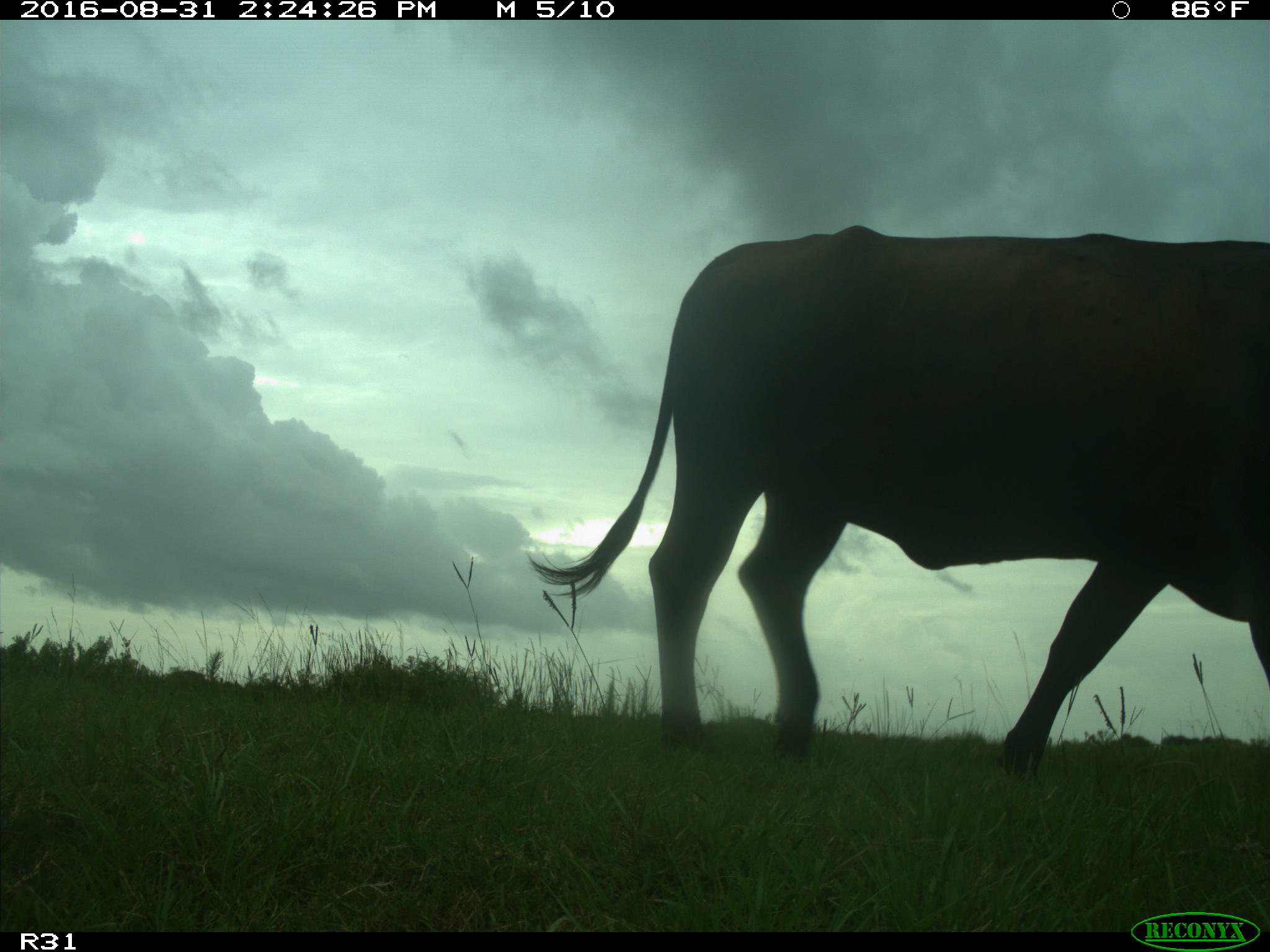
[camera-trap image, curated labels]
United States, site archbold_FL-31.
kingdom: Animalia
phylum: Chordata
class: Mammalia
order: Artiodactyla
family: Bovidae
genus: Bos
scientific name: Bos taurus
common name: domestic cow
Bos taurus (domestic cow).